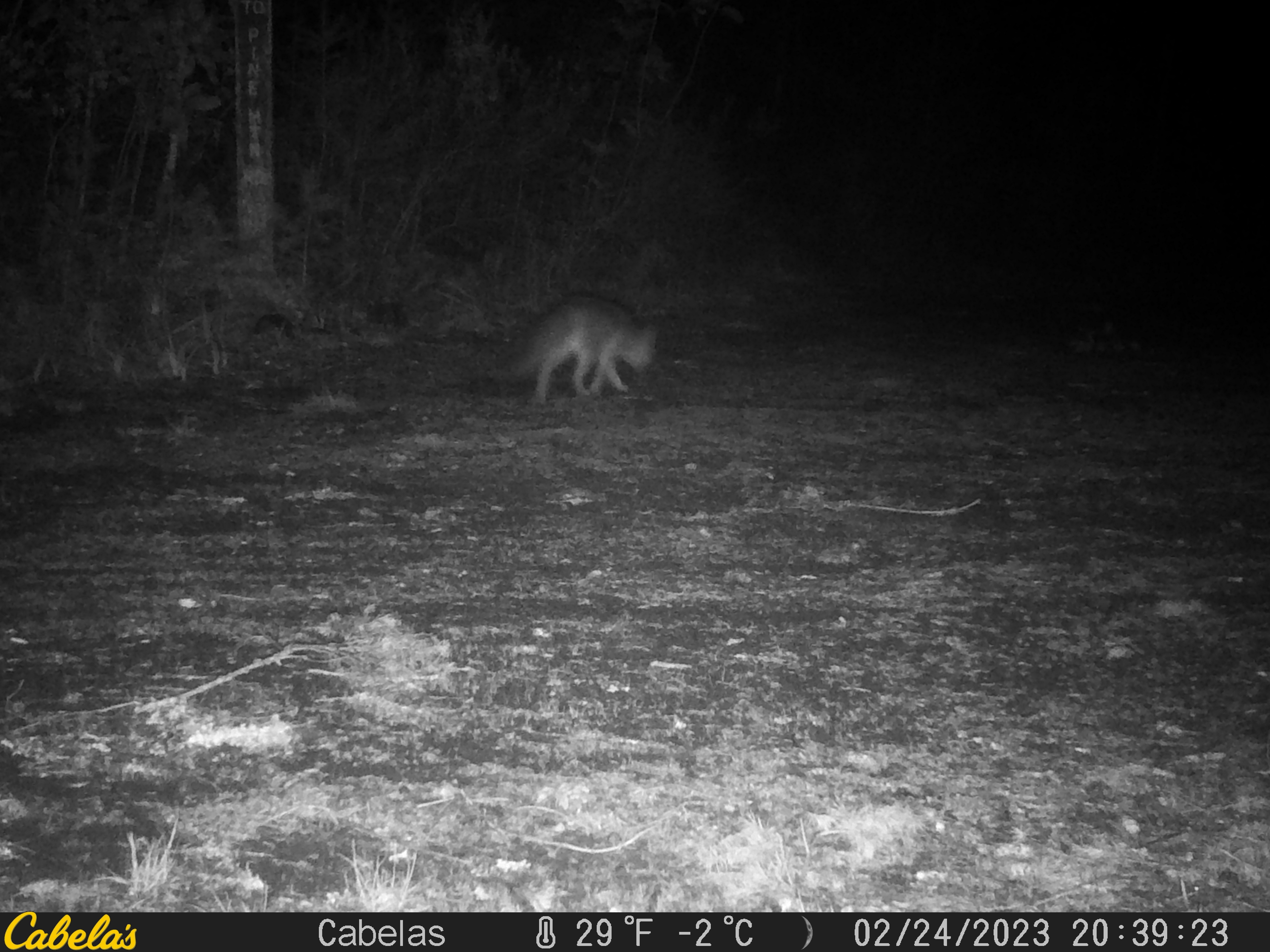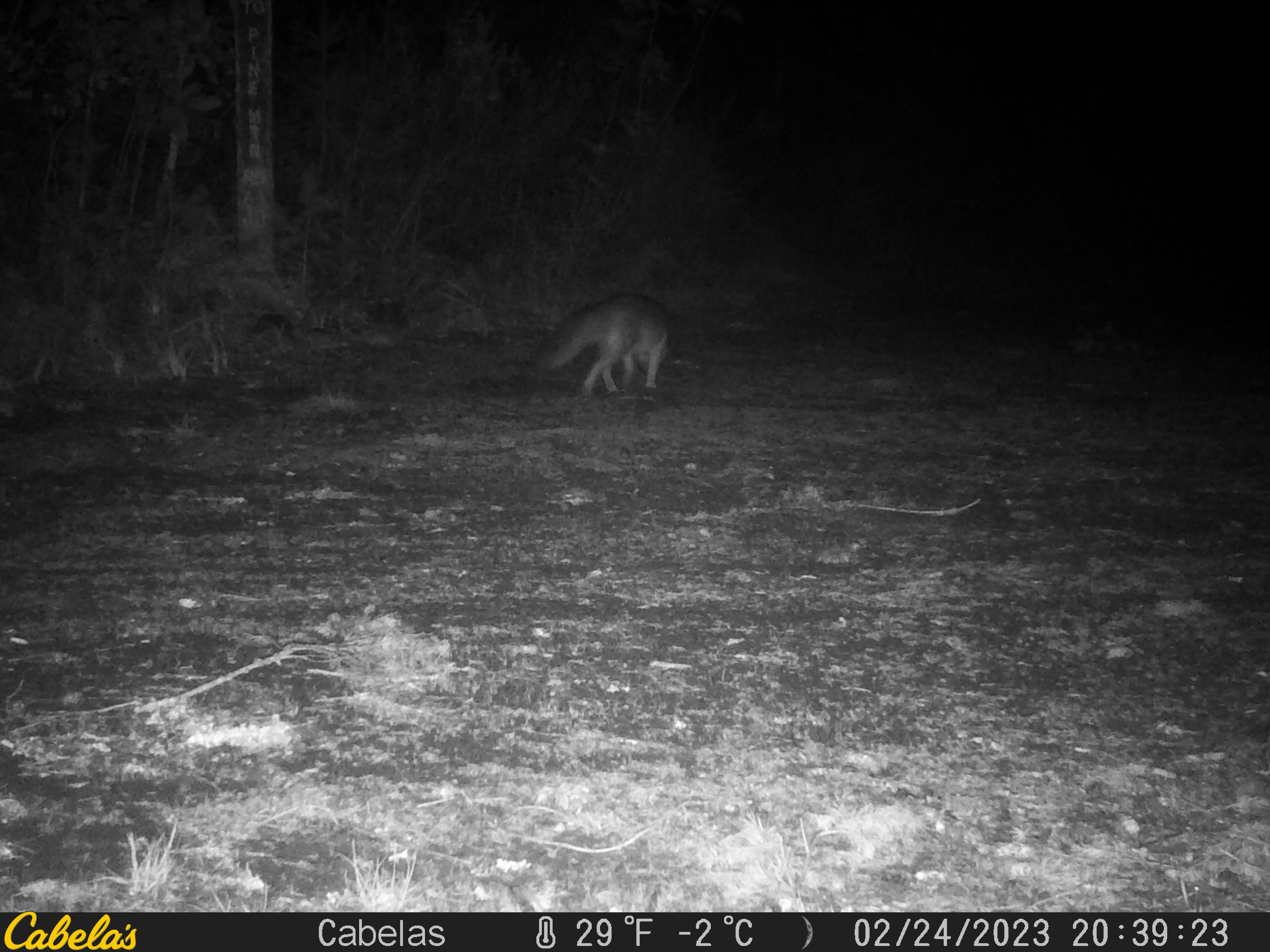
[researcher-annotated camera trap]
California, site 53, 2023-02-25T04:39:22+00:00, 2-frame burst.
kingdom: Animalia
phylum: Chordata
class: Mammalia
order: Carnivora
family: Canidae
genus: Urocyon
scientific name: Urocyon cinereoargenteus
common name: gray fox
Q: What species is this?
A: Gray fox (Urocyon cinereoargenteus).